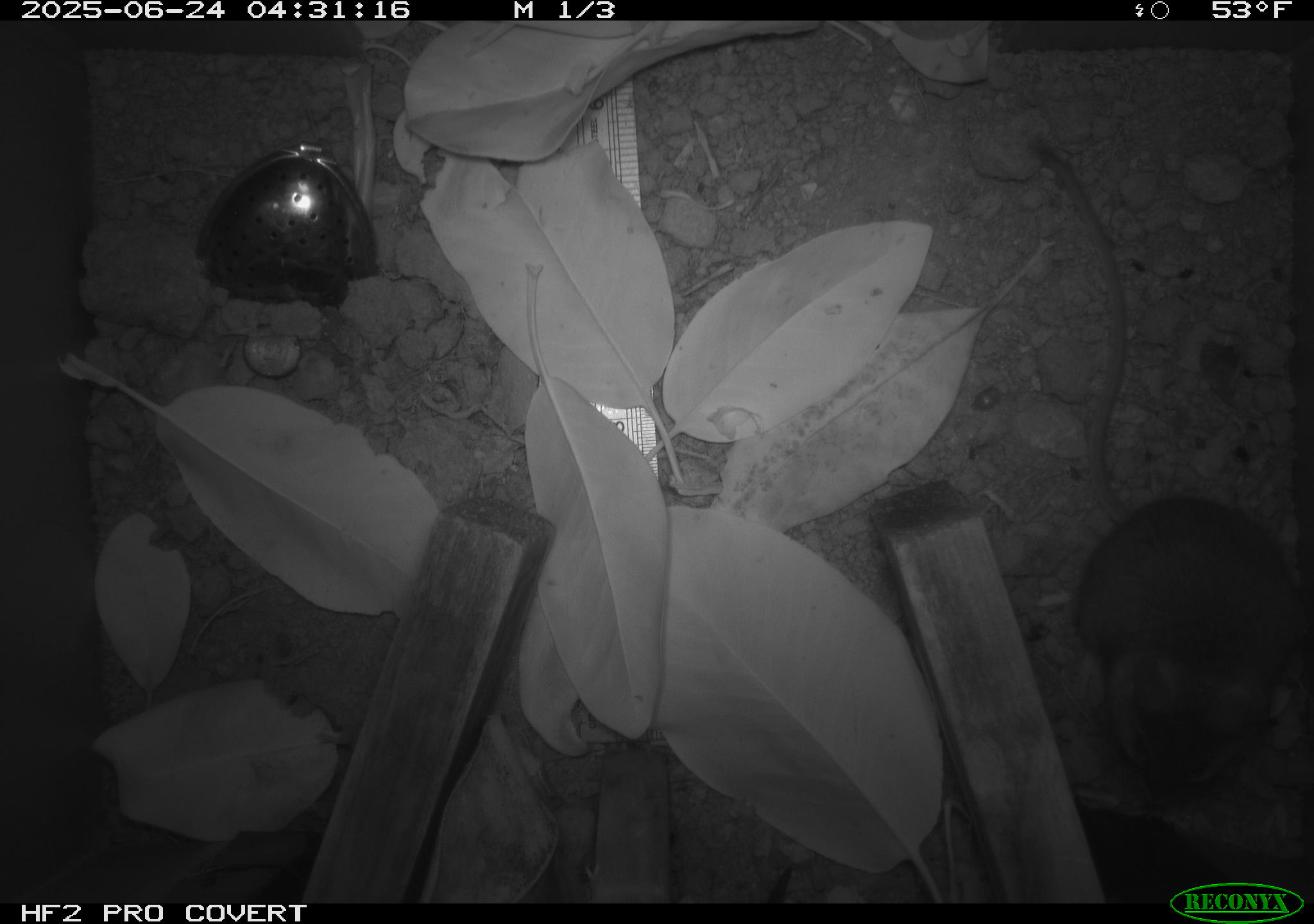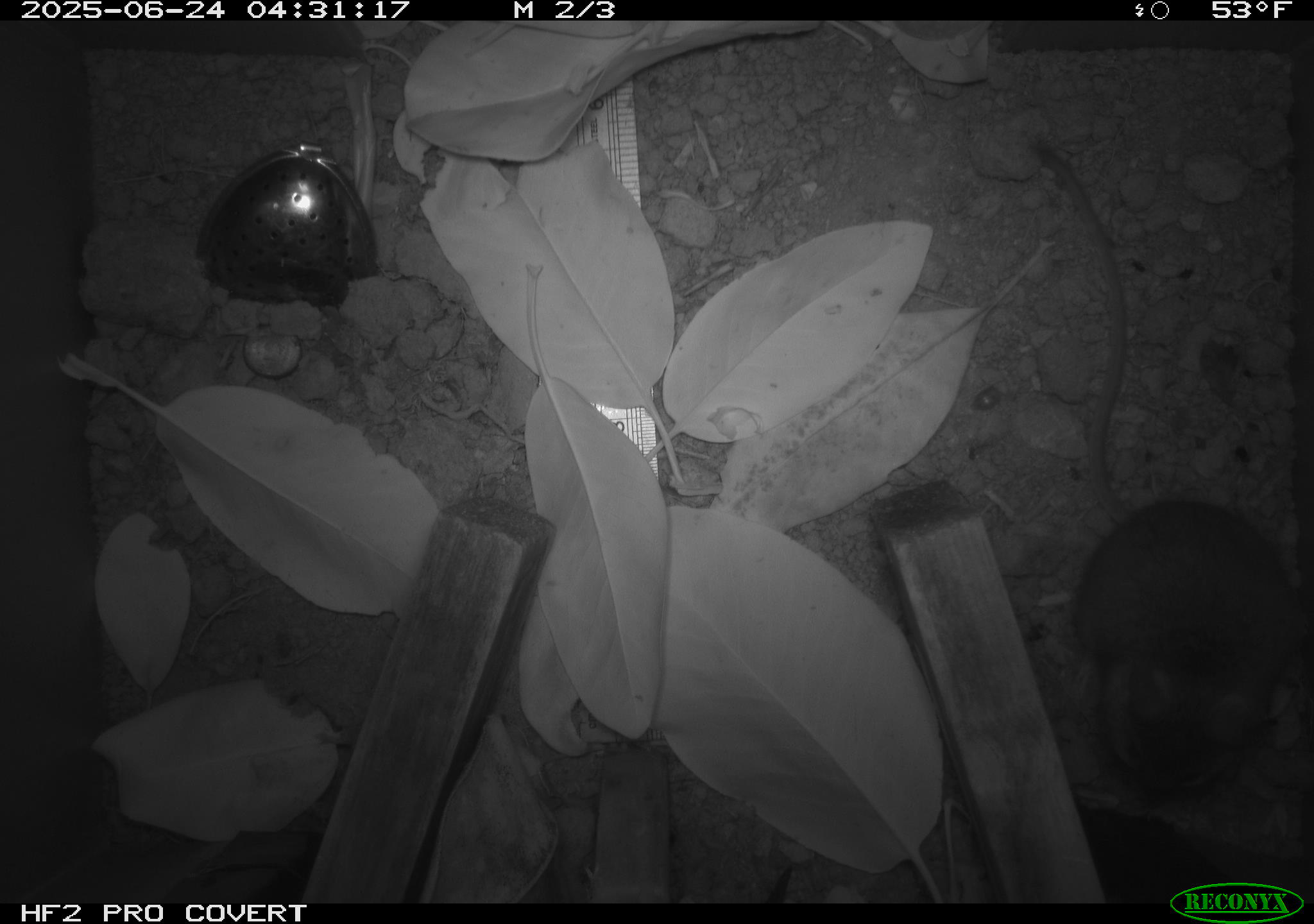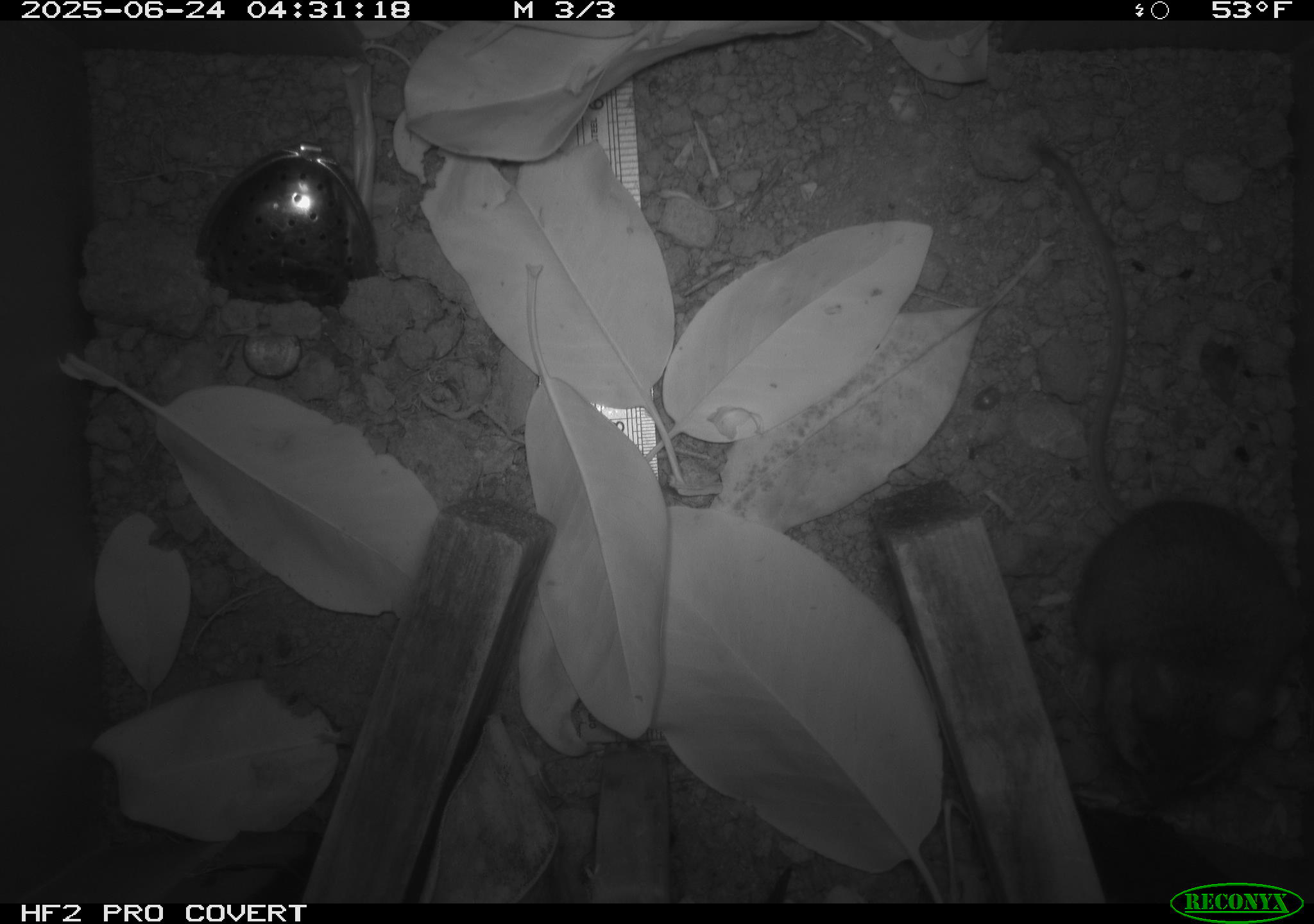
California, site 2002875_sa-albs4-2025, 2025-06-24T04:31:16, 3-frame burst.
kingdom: Animalia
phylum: Chordata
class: Mammalia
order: Rodentia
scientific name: Rodentia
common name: mouse species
Mouse species (Rodentia).